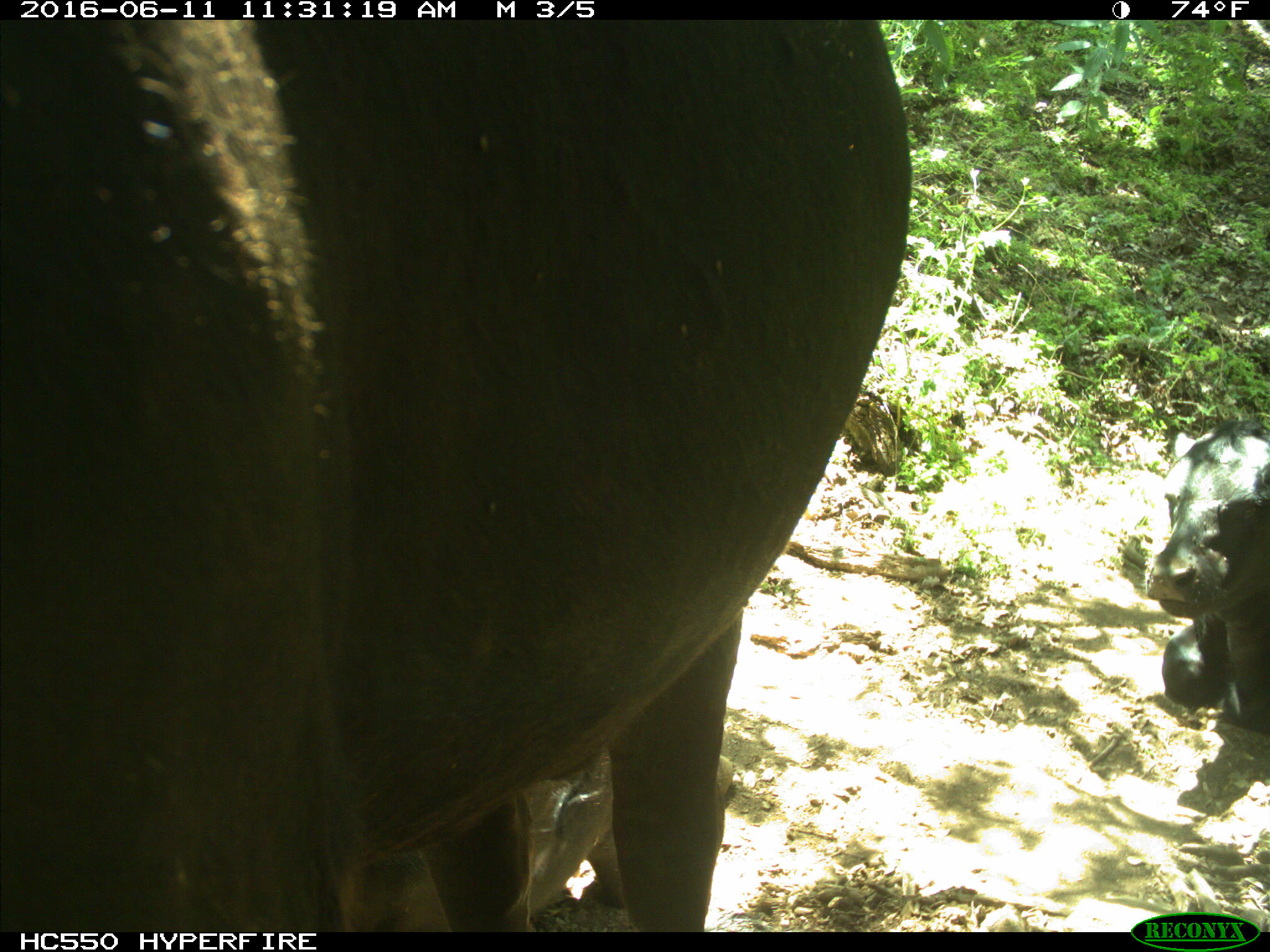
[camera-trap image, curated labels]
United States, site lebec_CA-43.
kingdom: Animalia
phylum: Chordata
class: Mammalia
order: Artiodactyla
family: Bovidae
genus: Bos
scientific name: Bos taurus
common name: domestic cow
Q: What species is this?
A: Bos taurus (domestic cow).